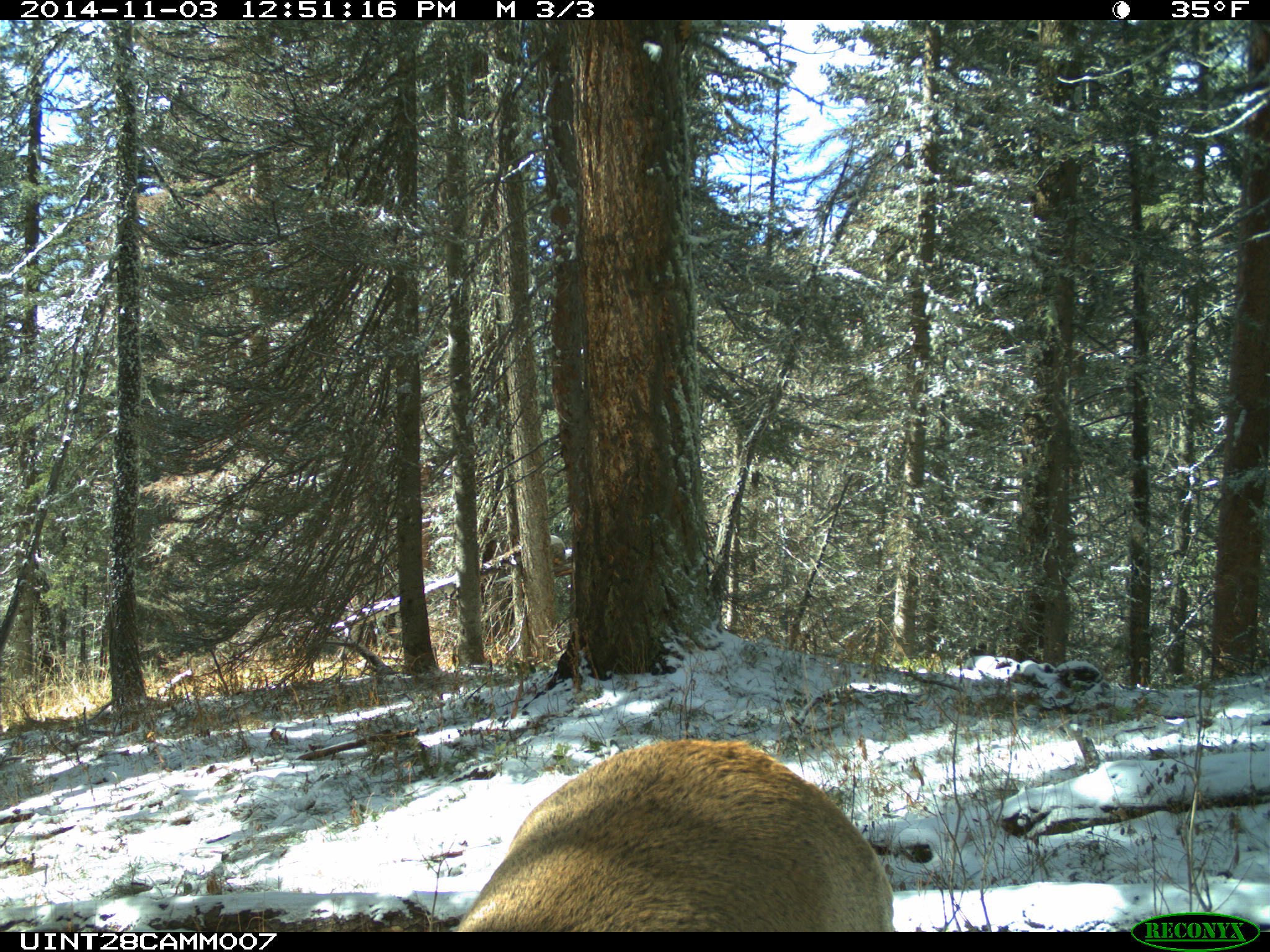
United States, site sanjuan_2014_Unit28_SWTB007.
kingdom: Animalia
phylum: Chordata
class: Mammalia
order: Artiodactyla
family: Cervidae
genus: Cervus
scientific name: Cervus elaphus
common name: red deer